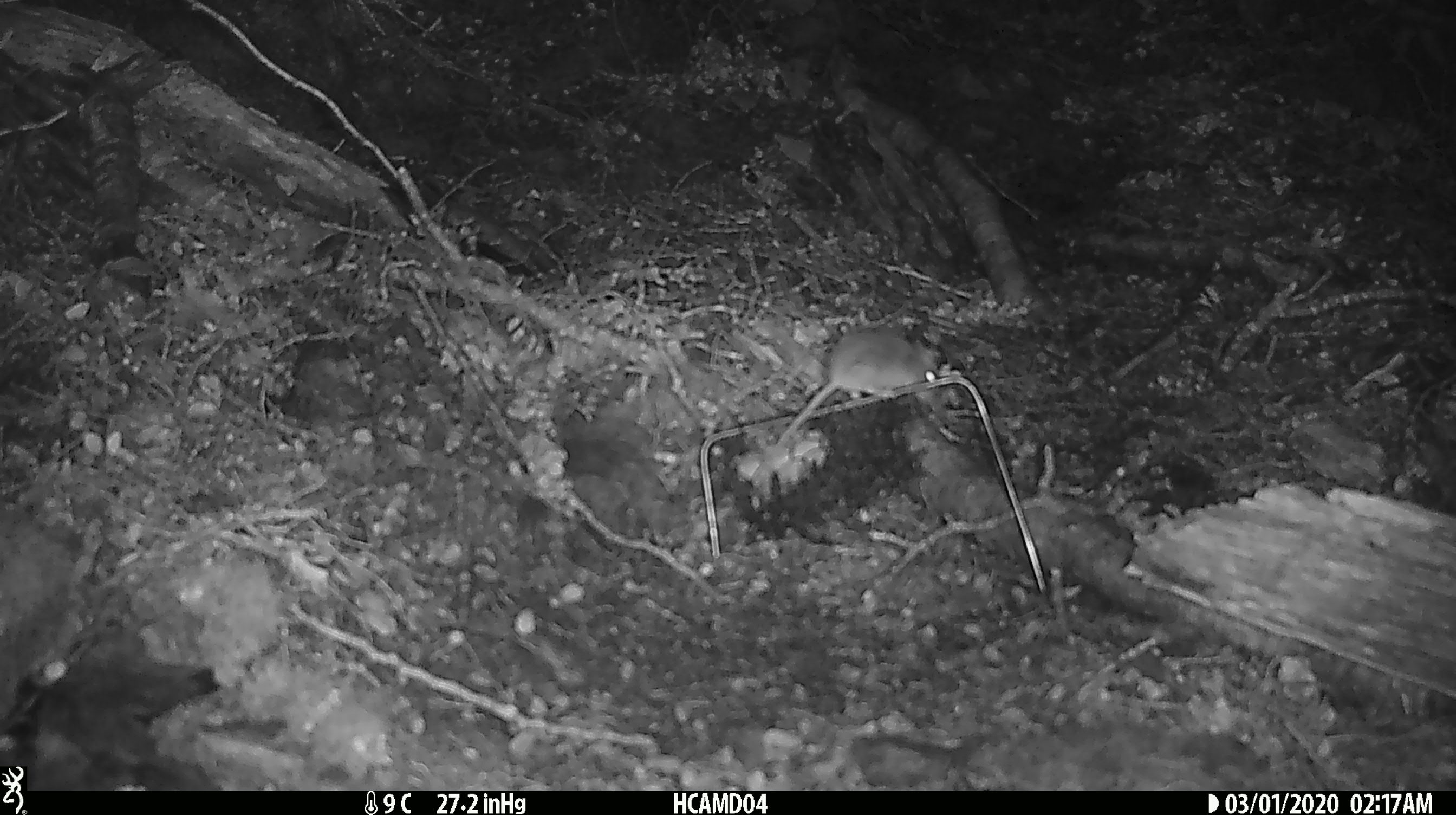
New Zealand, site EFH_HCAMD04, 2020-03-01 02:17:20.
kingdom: Animalia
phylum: Chordata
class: Mammalia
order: Rodentia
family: Muridae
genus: Mus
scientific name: Mus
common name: mouse